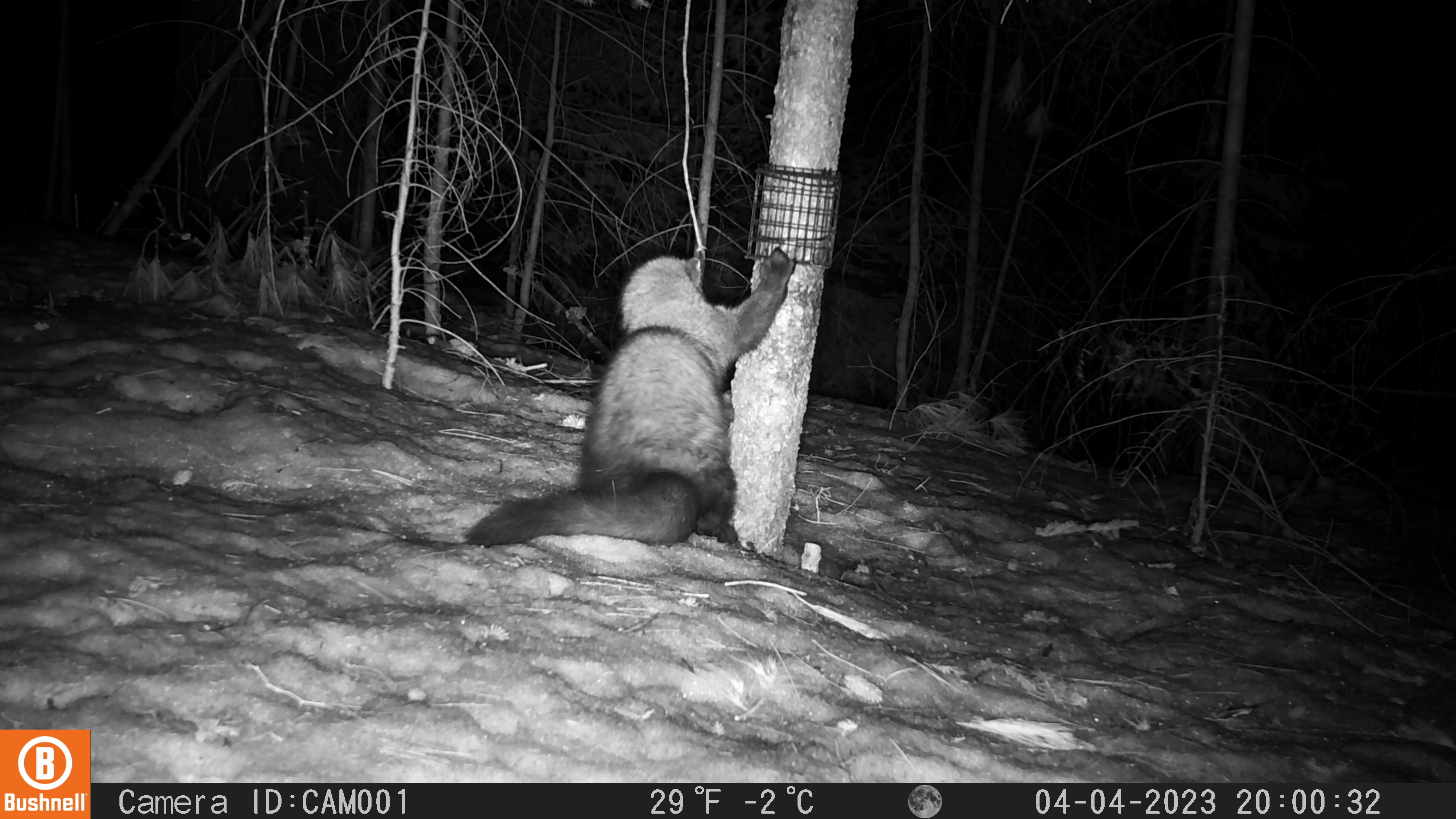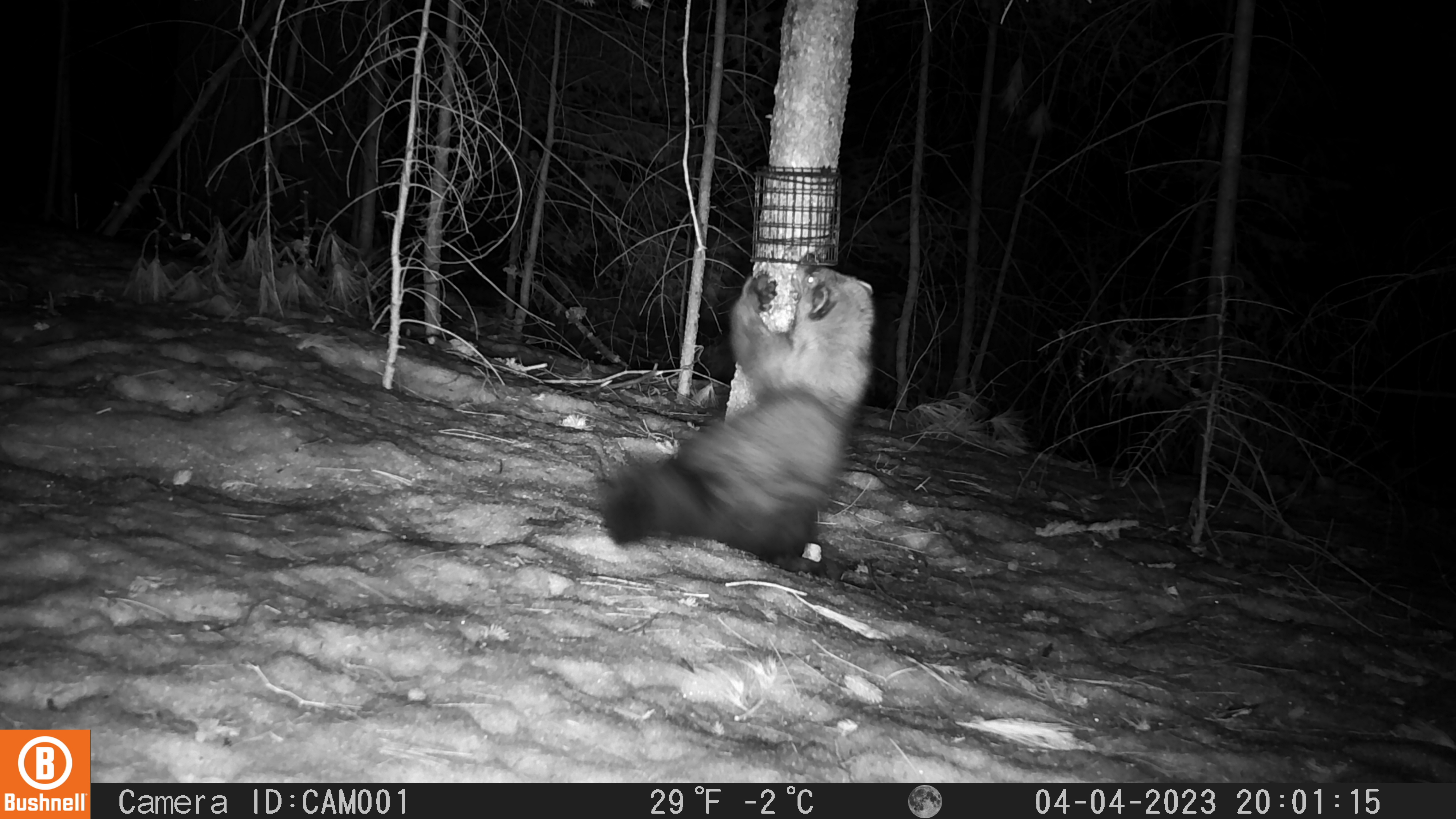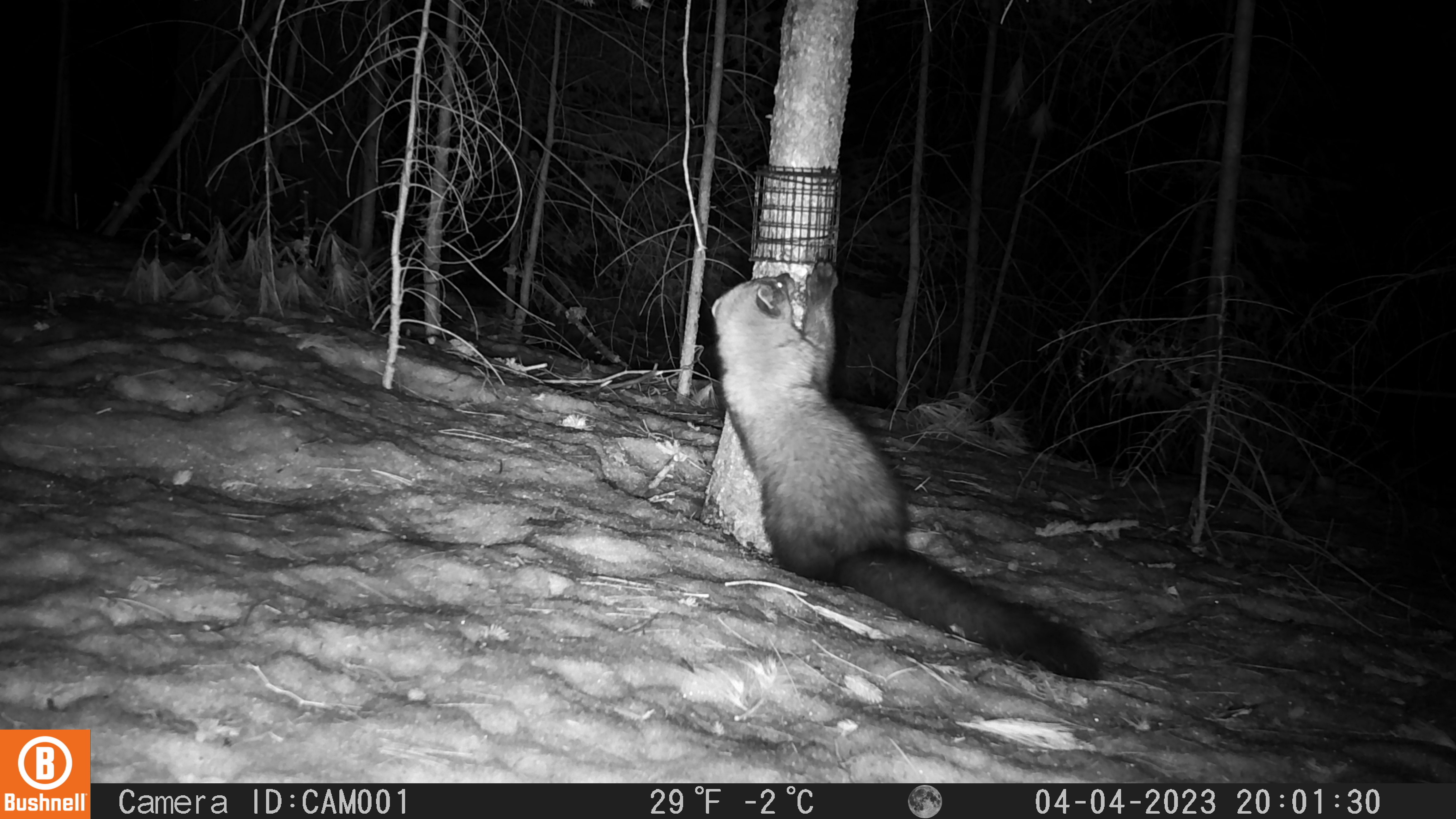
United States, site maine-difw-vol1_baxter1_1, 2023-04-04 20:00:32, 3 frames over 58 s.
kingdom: Animalia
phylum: Chordata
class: Mammalia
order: Carnivora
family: Mustelidae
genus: Pekania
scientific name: Pekania pennanti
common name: fisher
Fisher (Pekania pennanti).